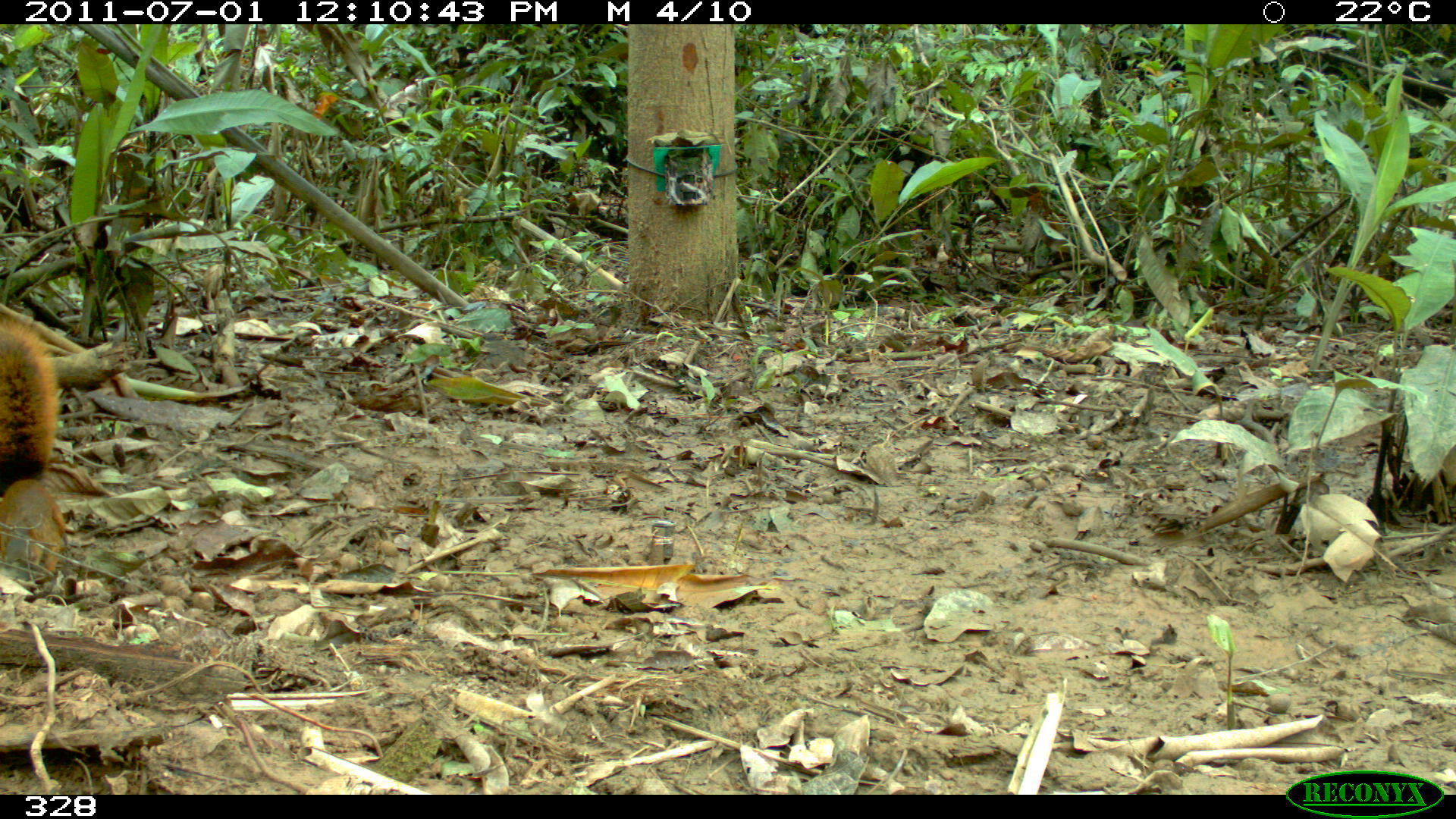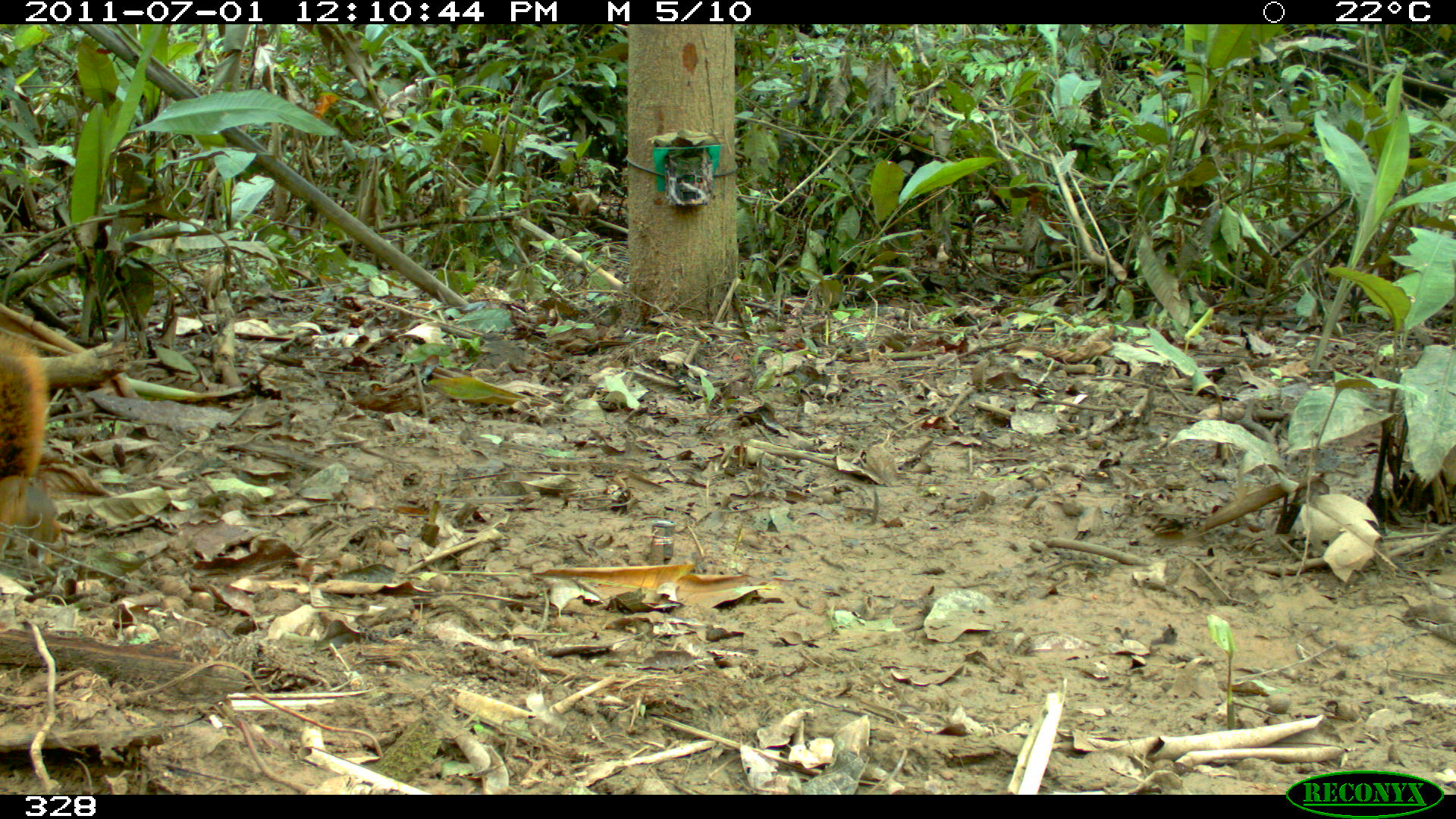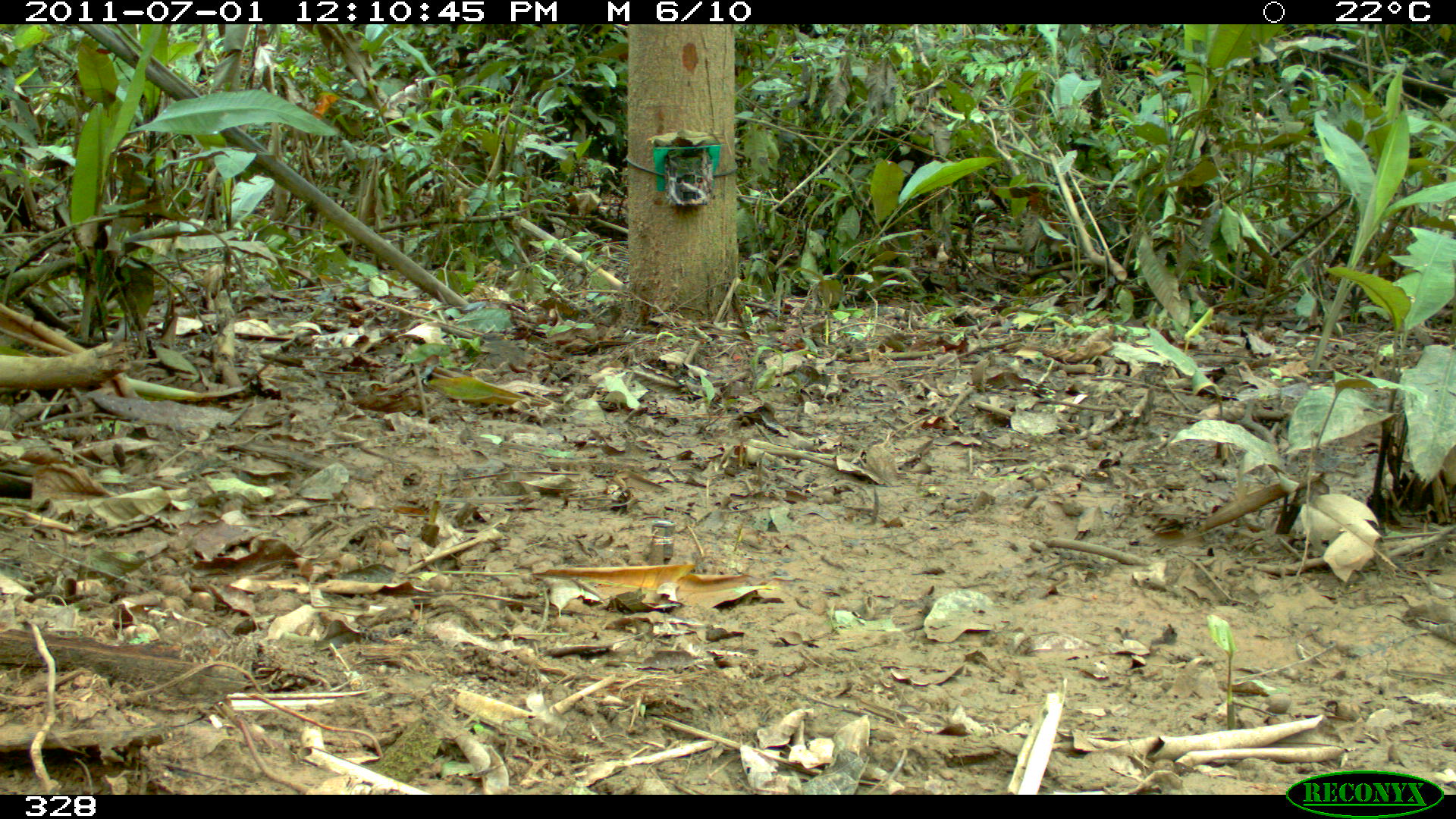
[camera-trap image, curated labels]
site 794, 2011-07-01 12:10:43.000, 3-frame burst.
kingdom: Animalia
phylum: Chordata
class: Mammalia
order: Rodentia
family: Sciuridae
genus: Sciurus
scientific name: Sciurus spadiceus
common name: southern amazon red squirrel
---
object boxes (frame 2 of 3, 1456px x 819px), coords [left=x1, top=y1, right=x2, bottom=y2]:
sciurus spadiceus: [left=0, top=332, right=63, bottom=563]